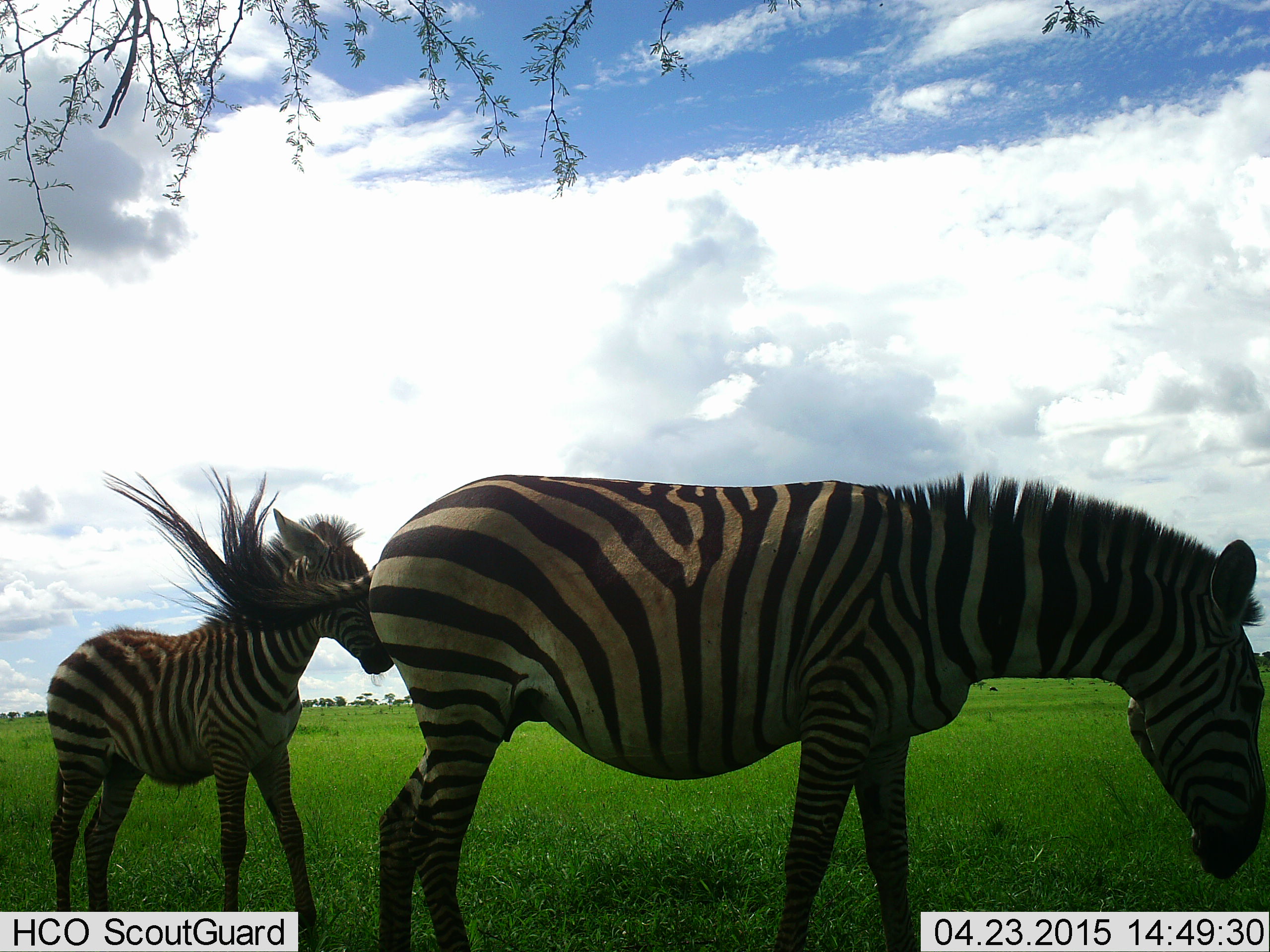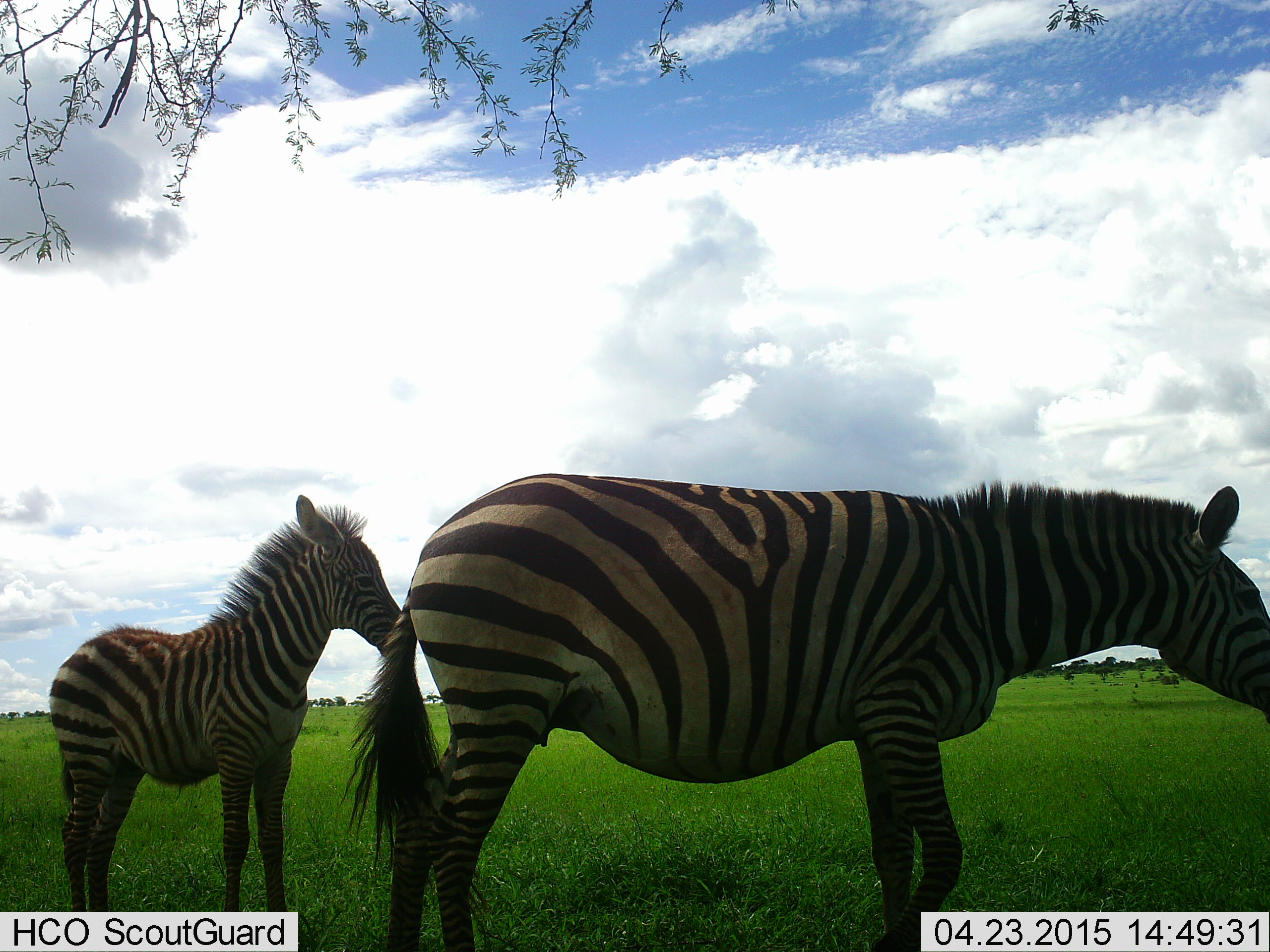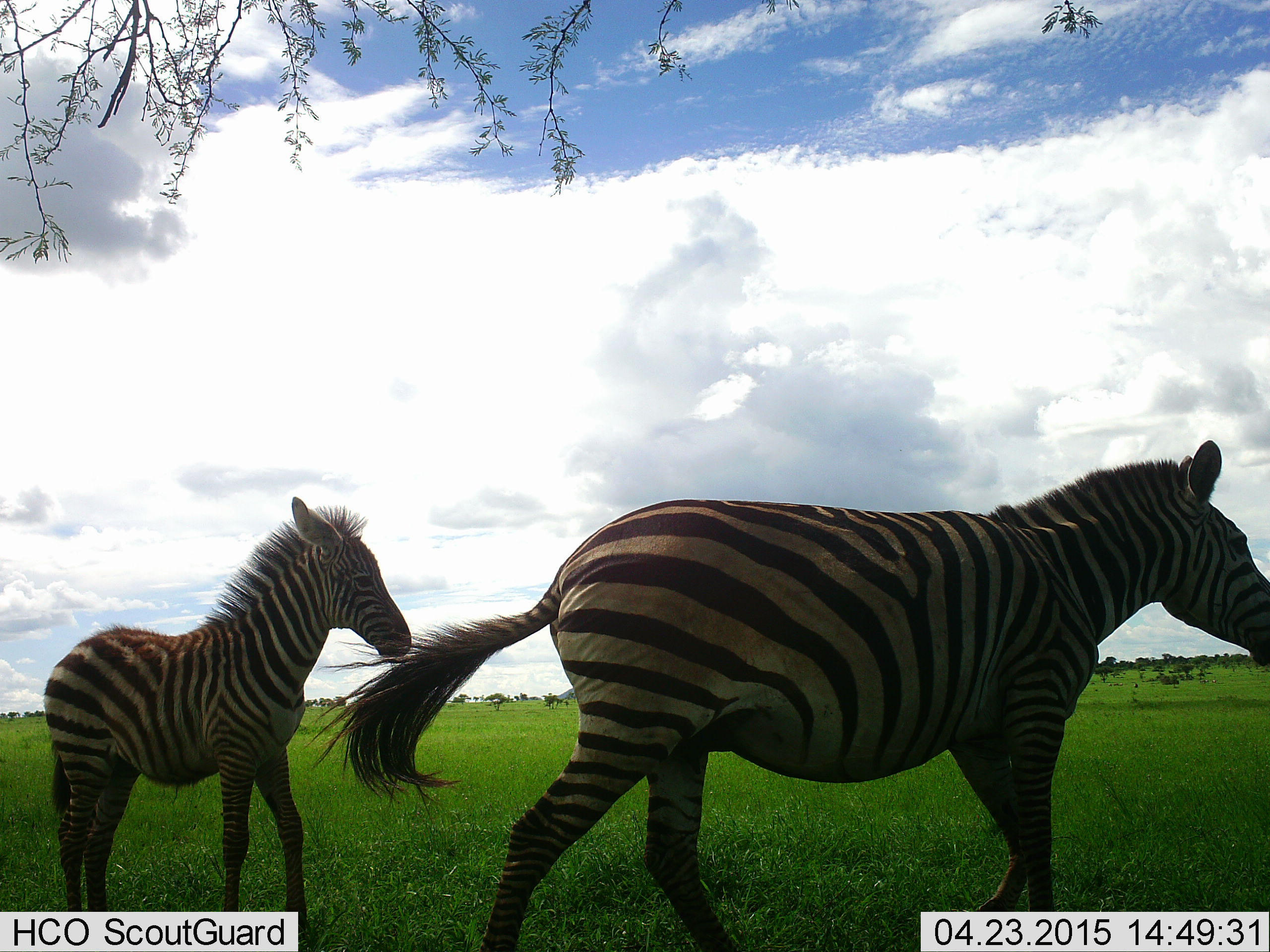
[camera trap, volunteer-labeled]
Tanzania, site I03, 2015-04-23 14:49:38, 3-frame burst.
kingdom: Animalia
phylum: Chordata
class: Mammalia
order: Perissodactyla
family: Equidae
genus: Equus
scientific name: Equus quagga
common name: plains zebra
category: zebra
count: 2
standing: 70%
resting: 0%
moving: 50%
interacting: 10%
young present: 80%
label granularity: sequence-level